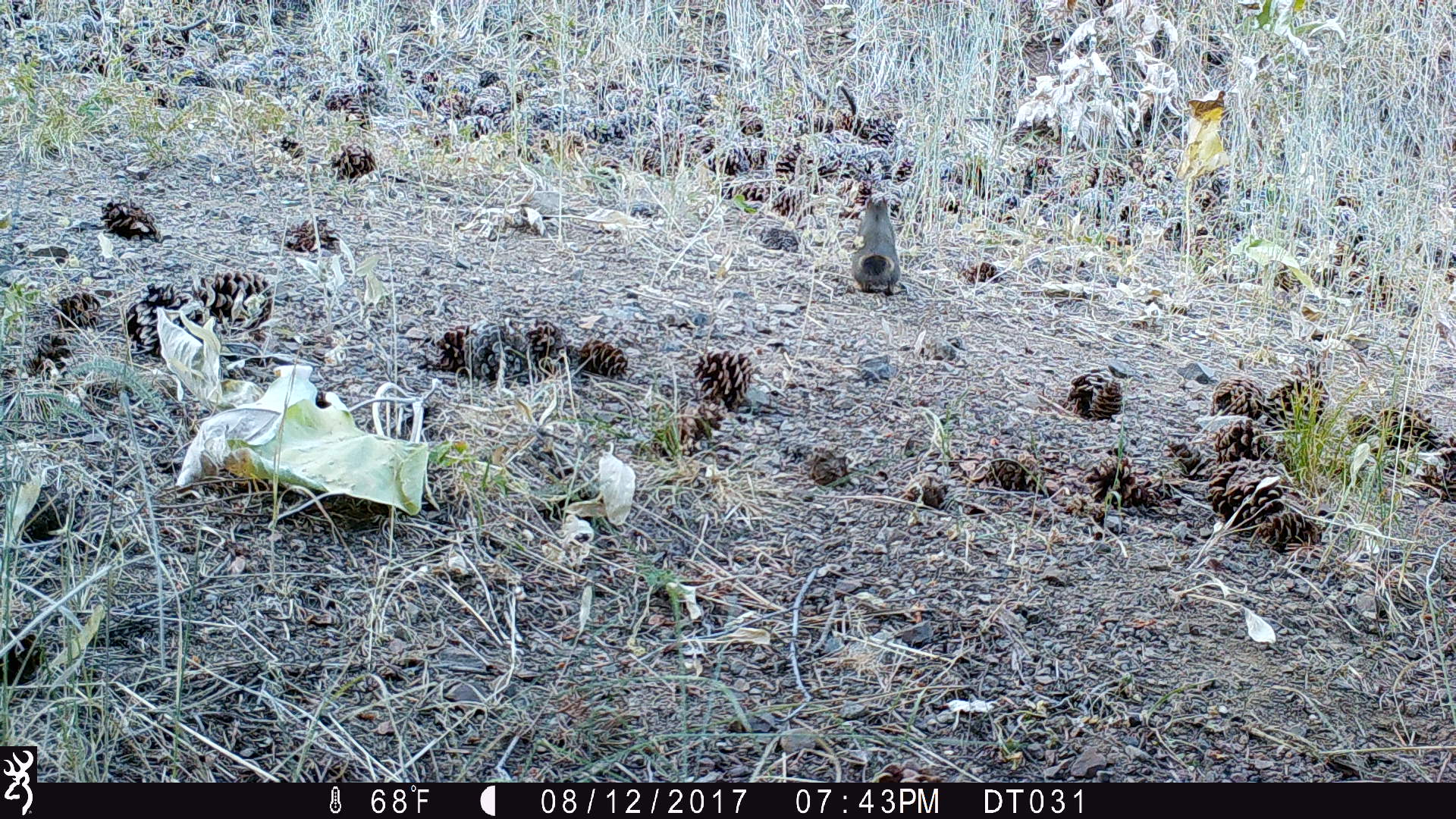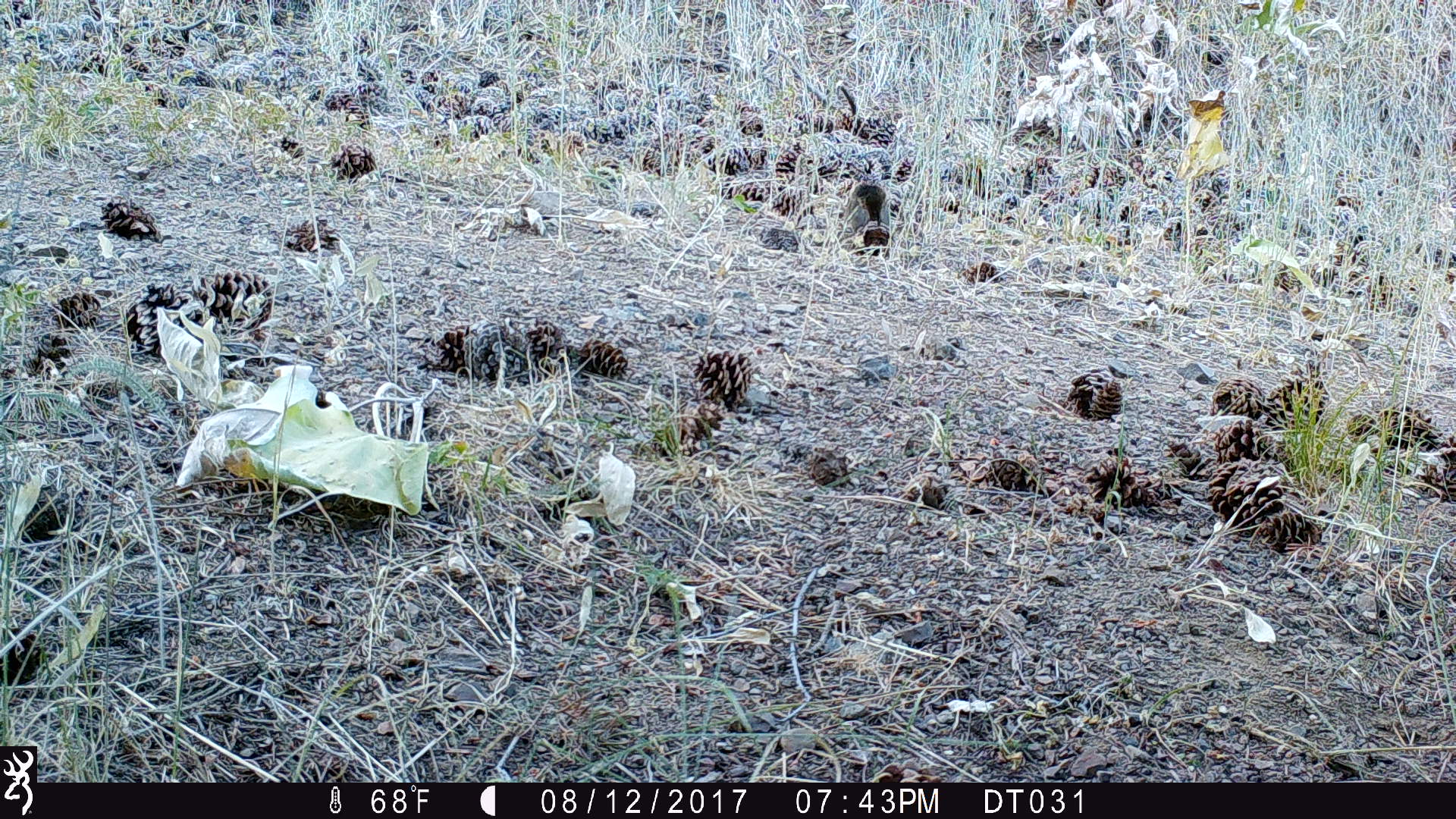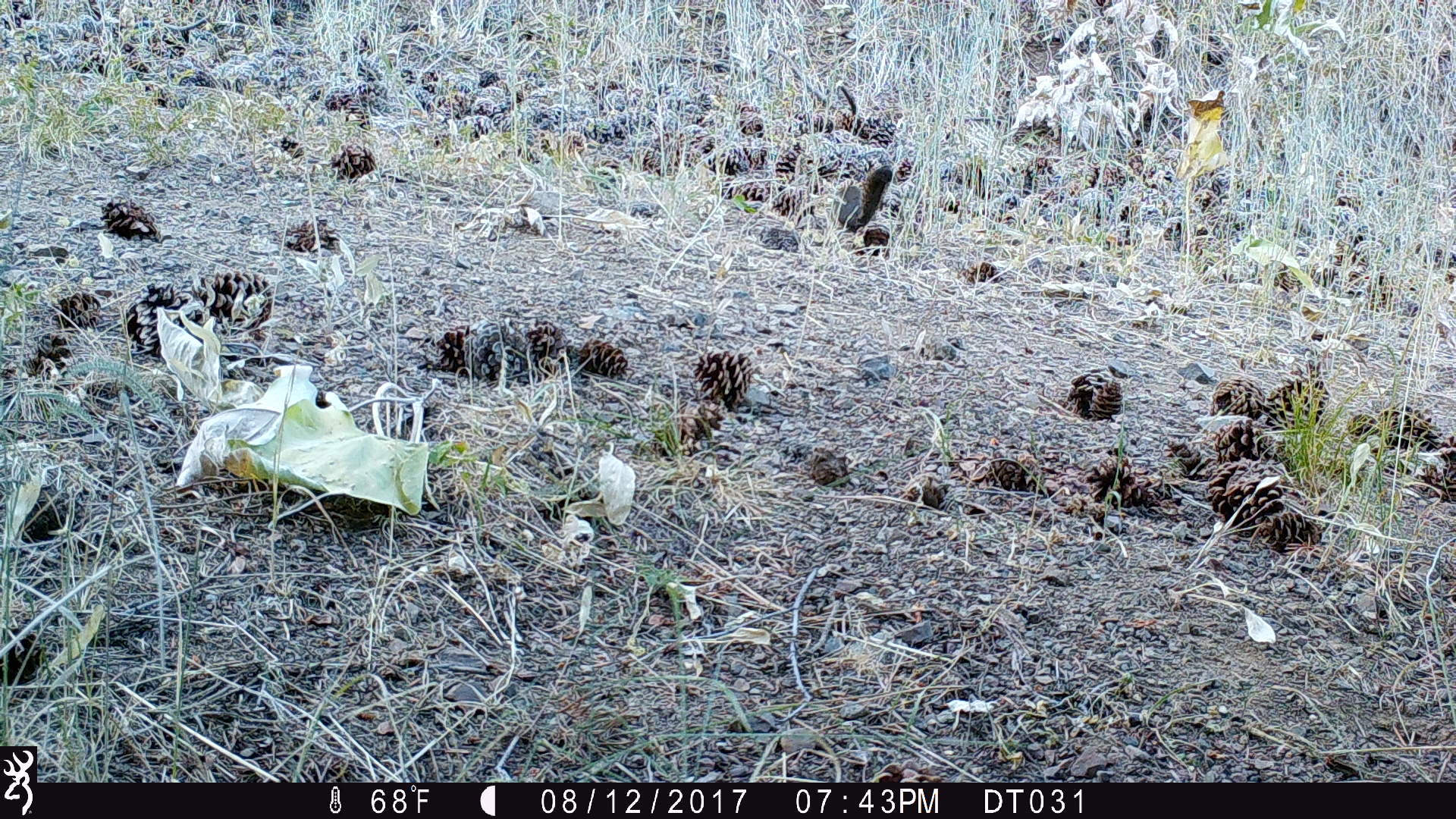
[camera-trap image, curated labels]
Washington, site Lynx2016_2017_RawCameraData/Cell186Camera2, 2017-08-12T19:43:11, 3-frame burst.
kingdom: Animalia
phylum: Chordata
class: Mammalia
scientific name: Mammalia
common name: small mammal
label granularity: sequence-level